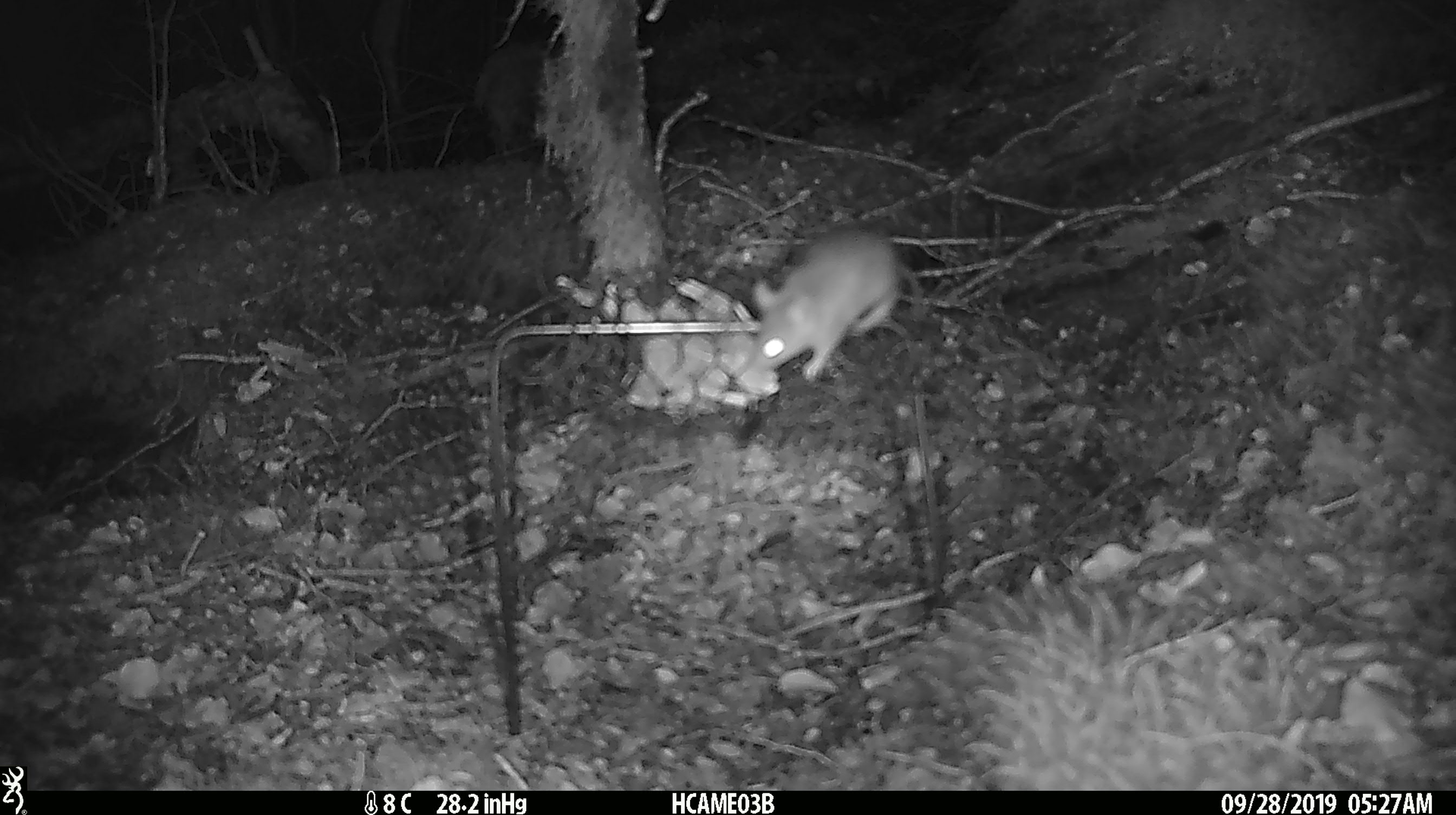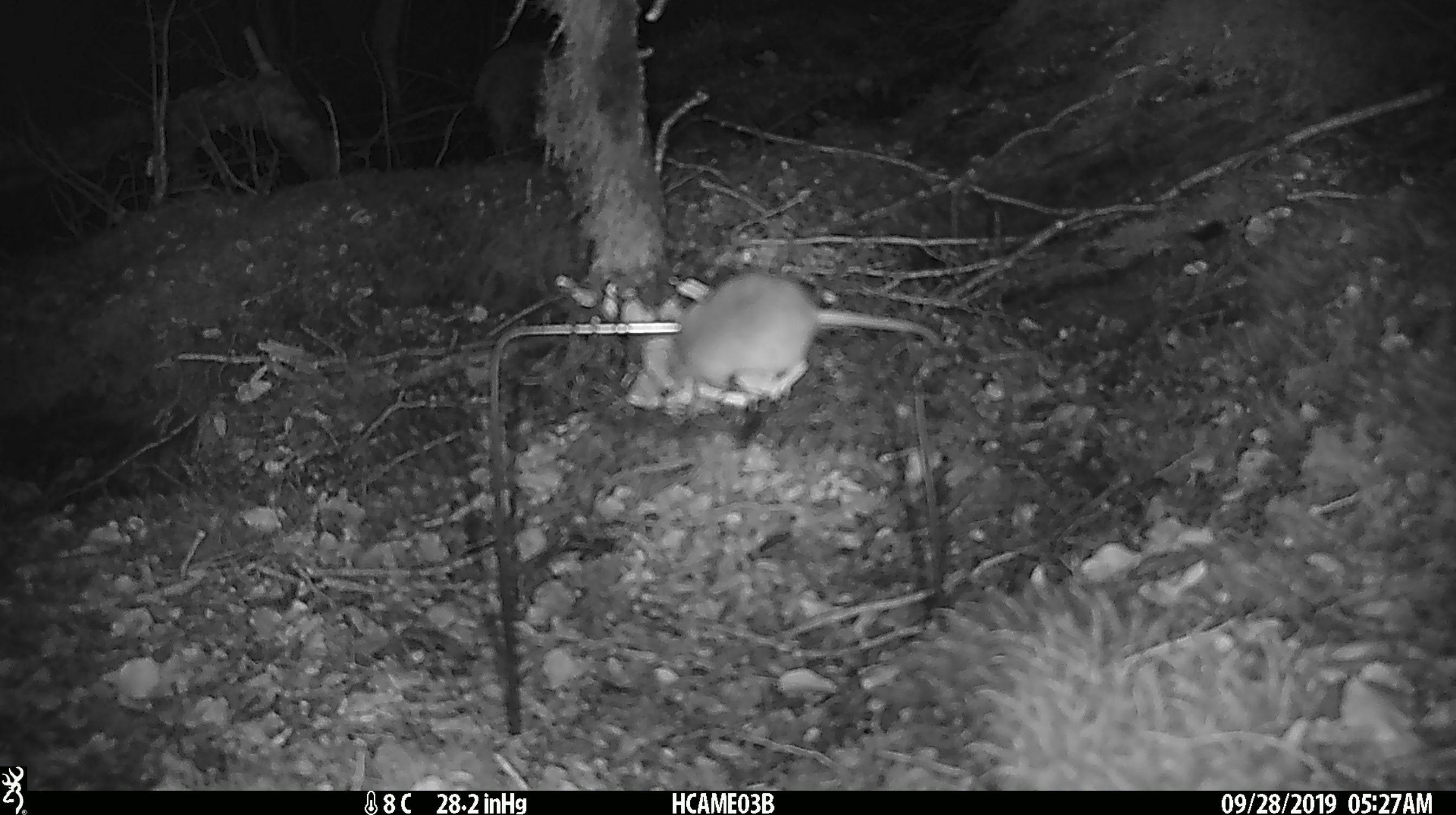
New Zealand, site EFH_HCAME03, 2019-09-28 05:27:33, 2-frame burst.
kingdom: Animalia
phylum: Chordata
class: Mammalia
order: Rodentia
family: Muridae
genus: Mus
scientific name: Mus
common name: mouse